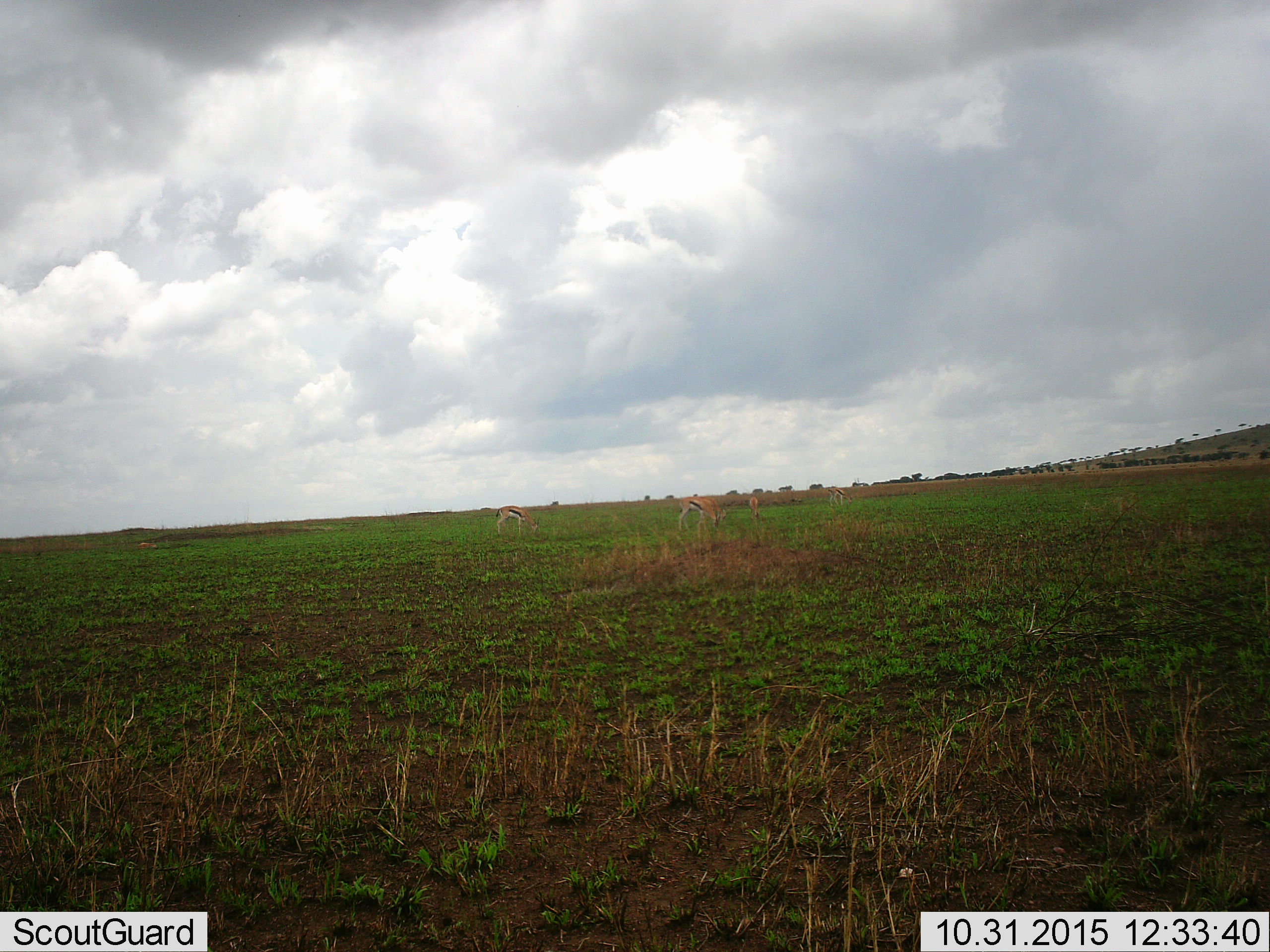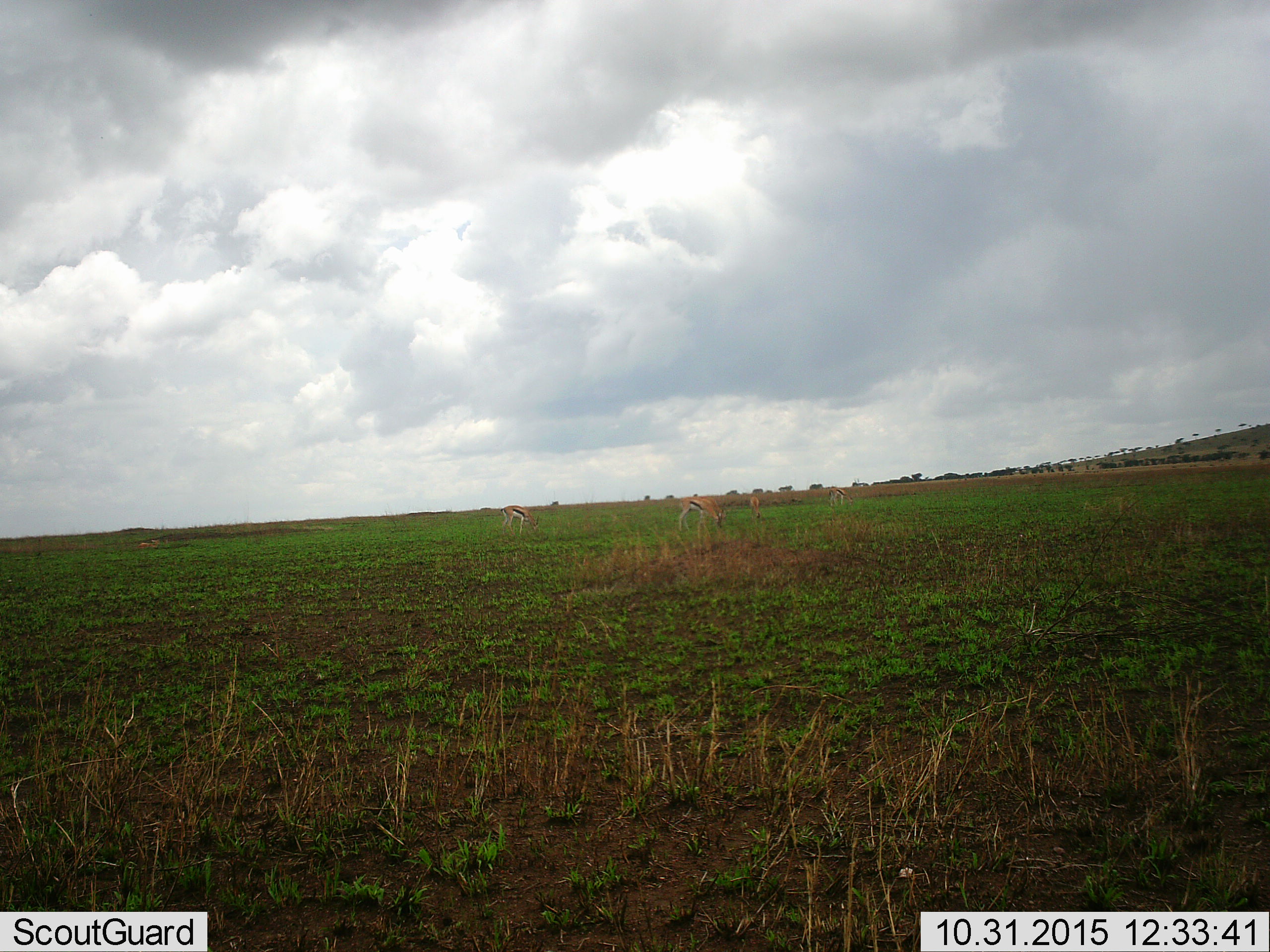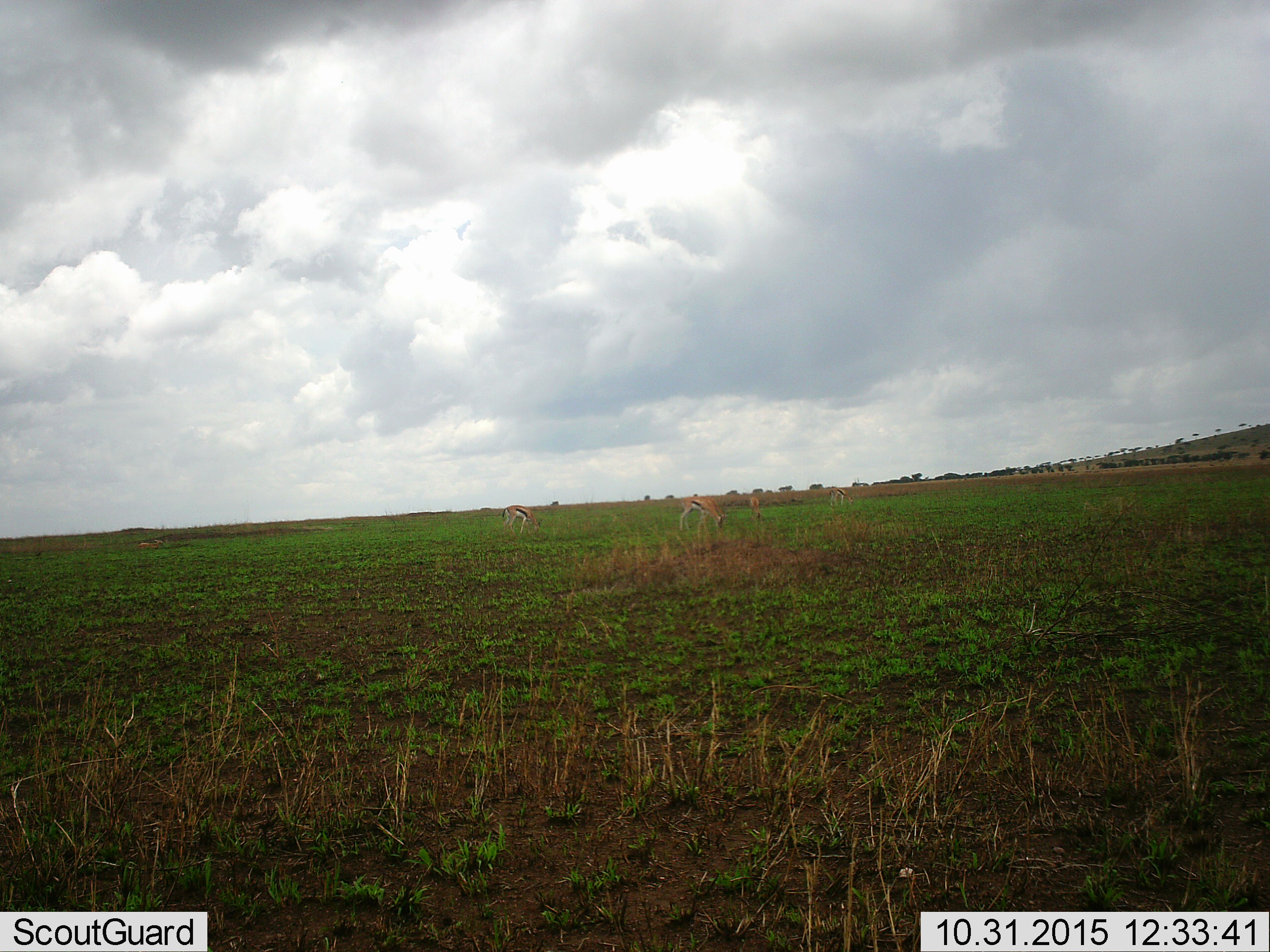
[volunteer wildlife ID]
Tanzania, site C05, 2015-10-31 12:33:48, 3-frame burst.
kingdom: Animalia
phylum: Chordata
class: Mammalia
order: Artiodactyla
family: Bovidae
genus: Eudorcas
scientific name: Eudorcas thomsonii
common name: thomson's gazelle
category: gazellethomsons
Gazellethomsons (thomson's gazelle) (Eudorcas thomsonii), count 4. Behavior (volunteer vote fractions): standing 38%, resting 8%, moving 23%, interacting 0%. Young present (vote fraction): 0%. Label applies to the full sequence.